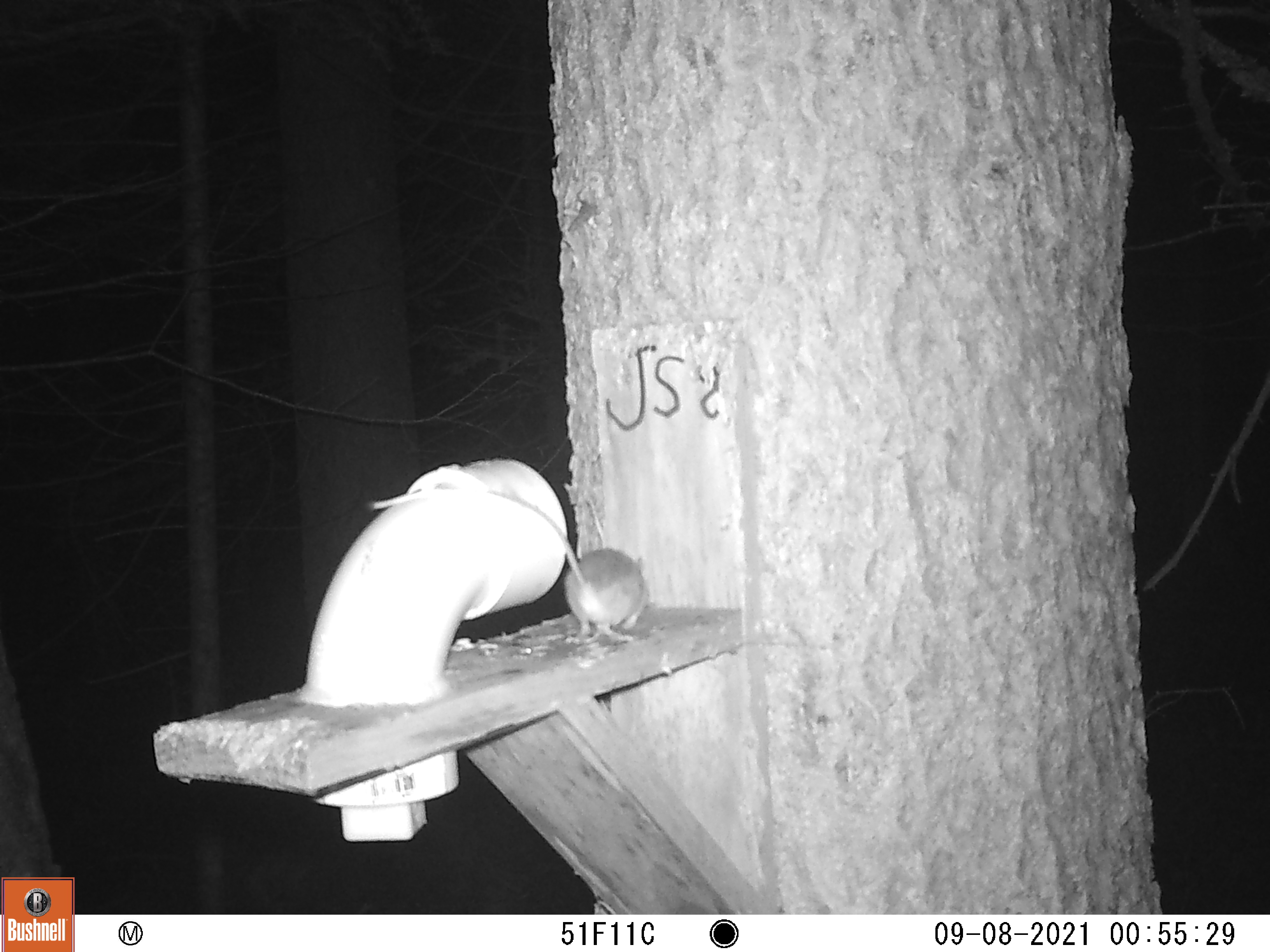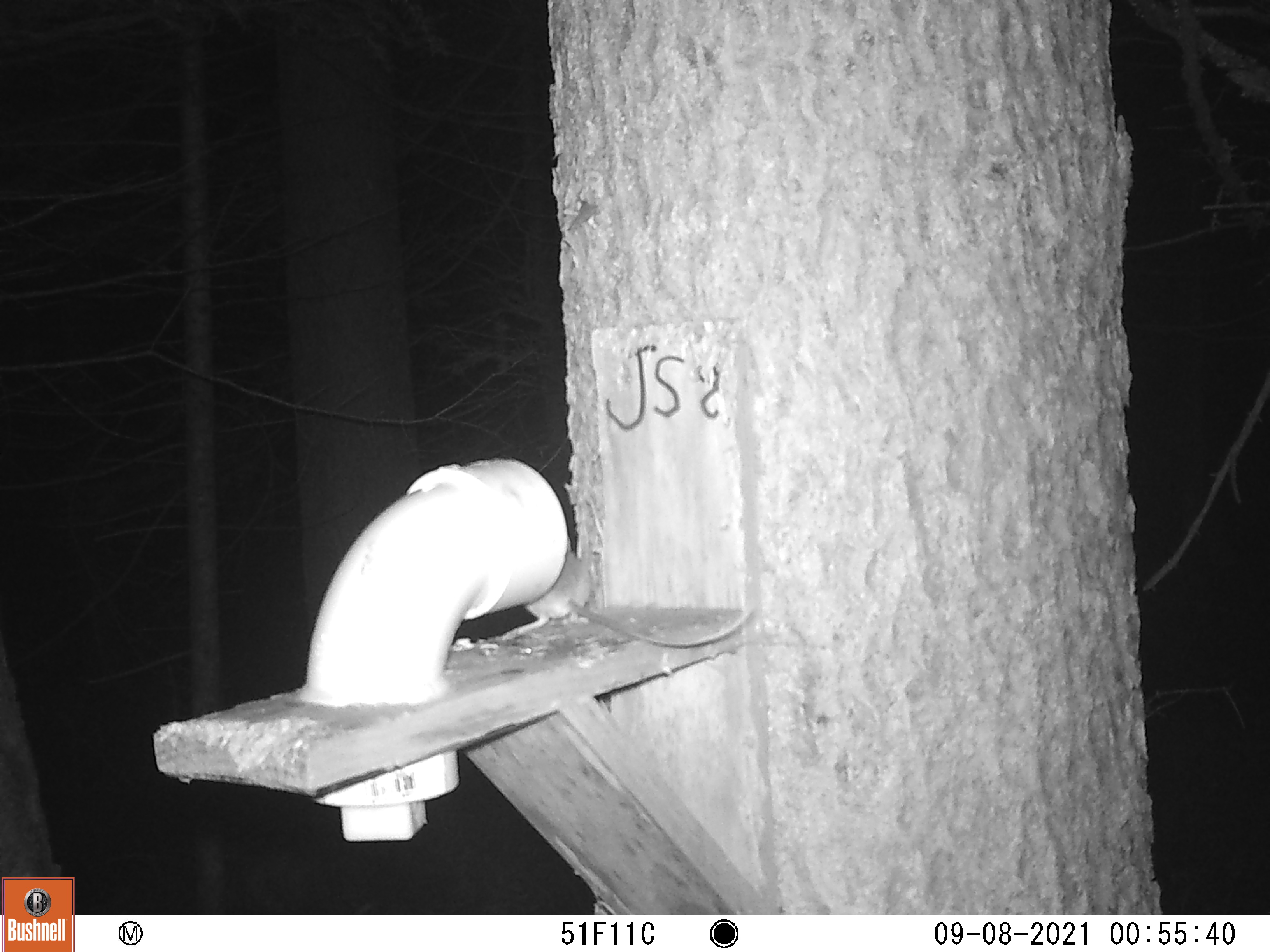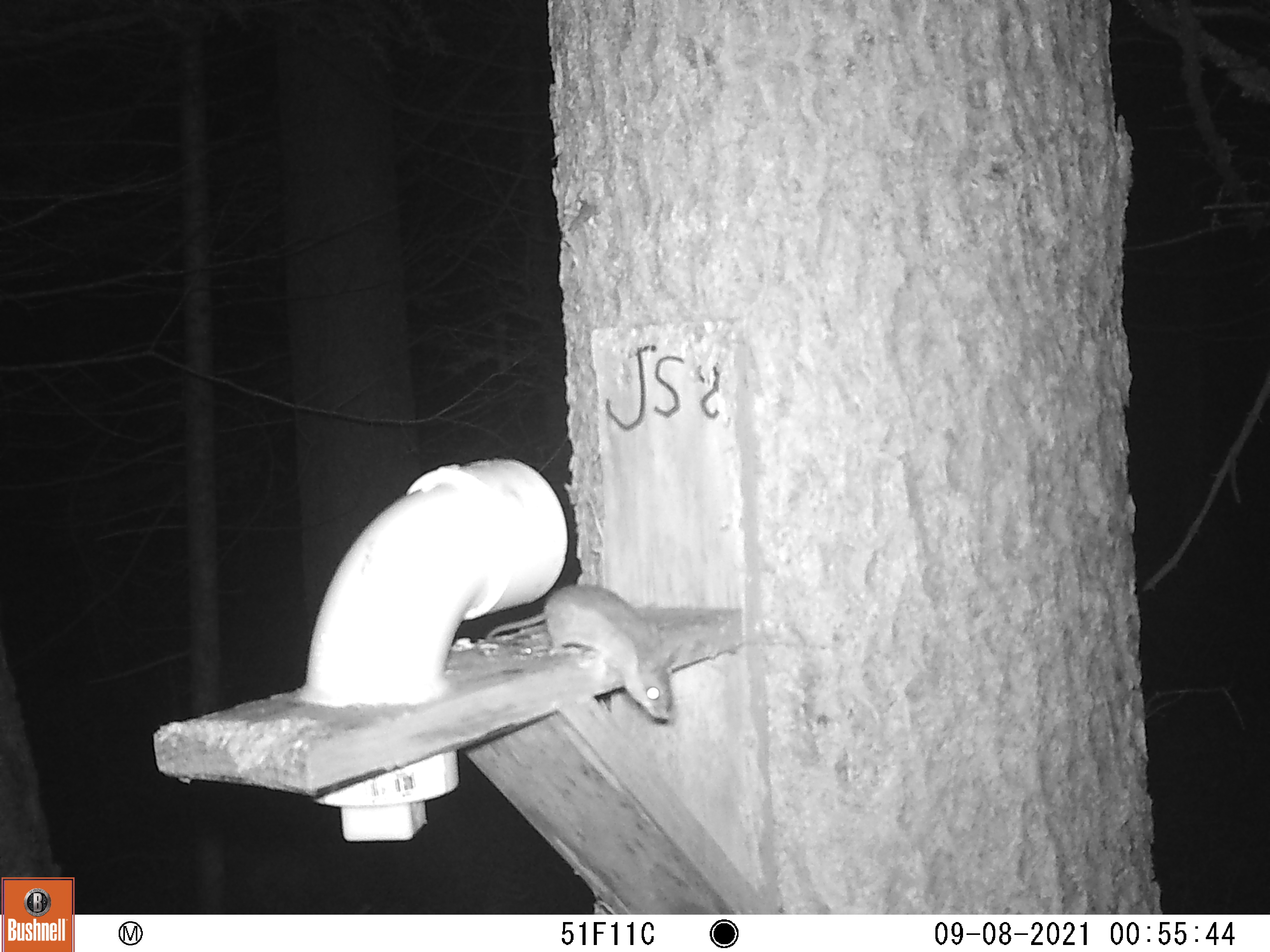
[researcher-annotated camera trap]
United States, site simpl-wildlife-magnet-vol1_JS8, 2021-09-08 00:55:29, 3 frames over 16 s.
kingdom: Animalia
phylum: Chordata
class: Mammalia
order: Rodentia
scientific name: Rodentia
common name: mouse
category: mouse sp.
Mouse sp. (mouse) (Rodentia).